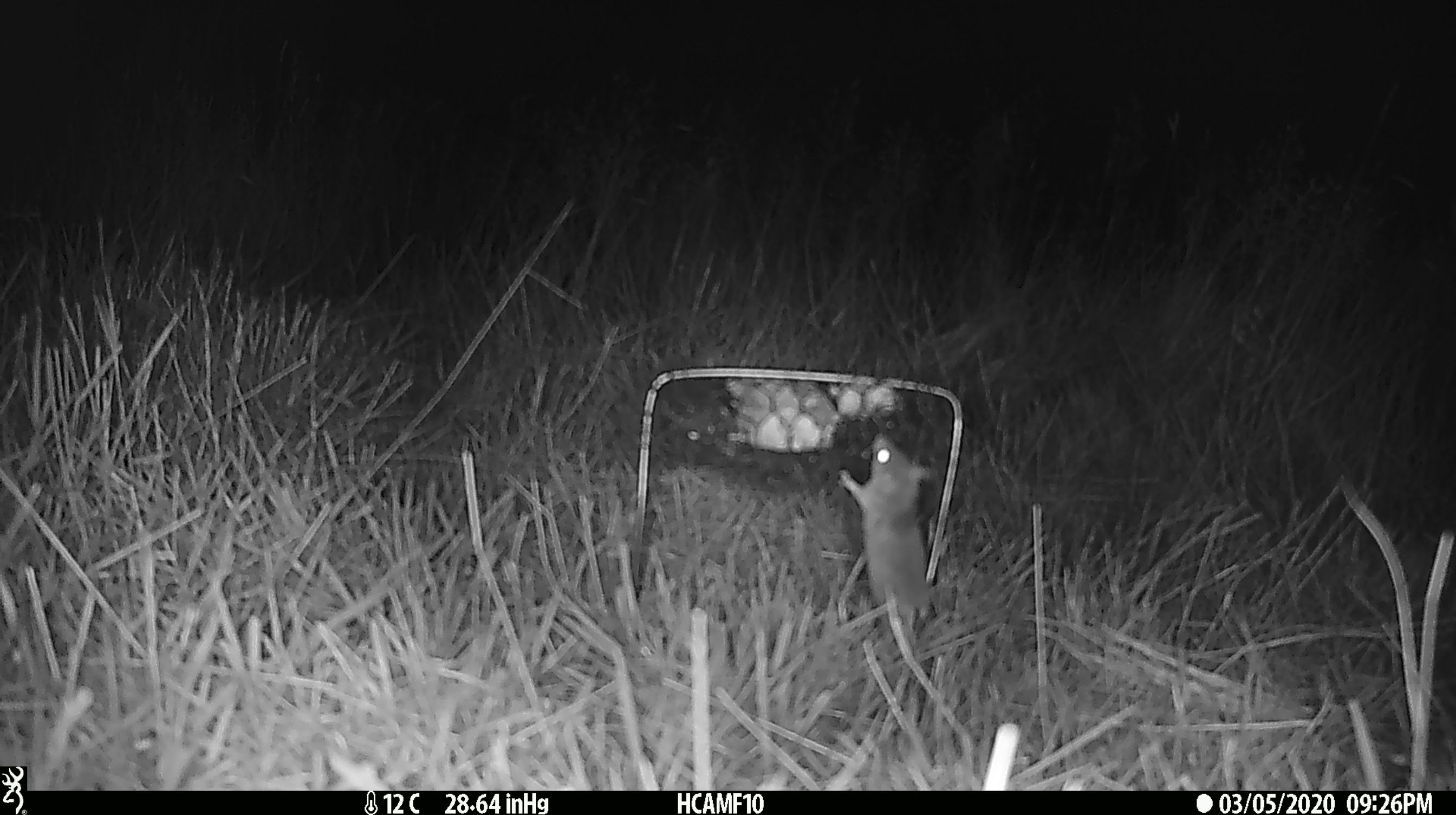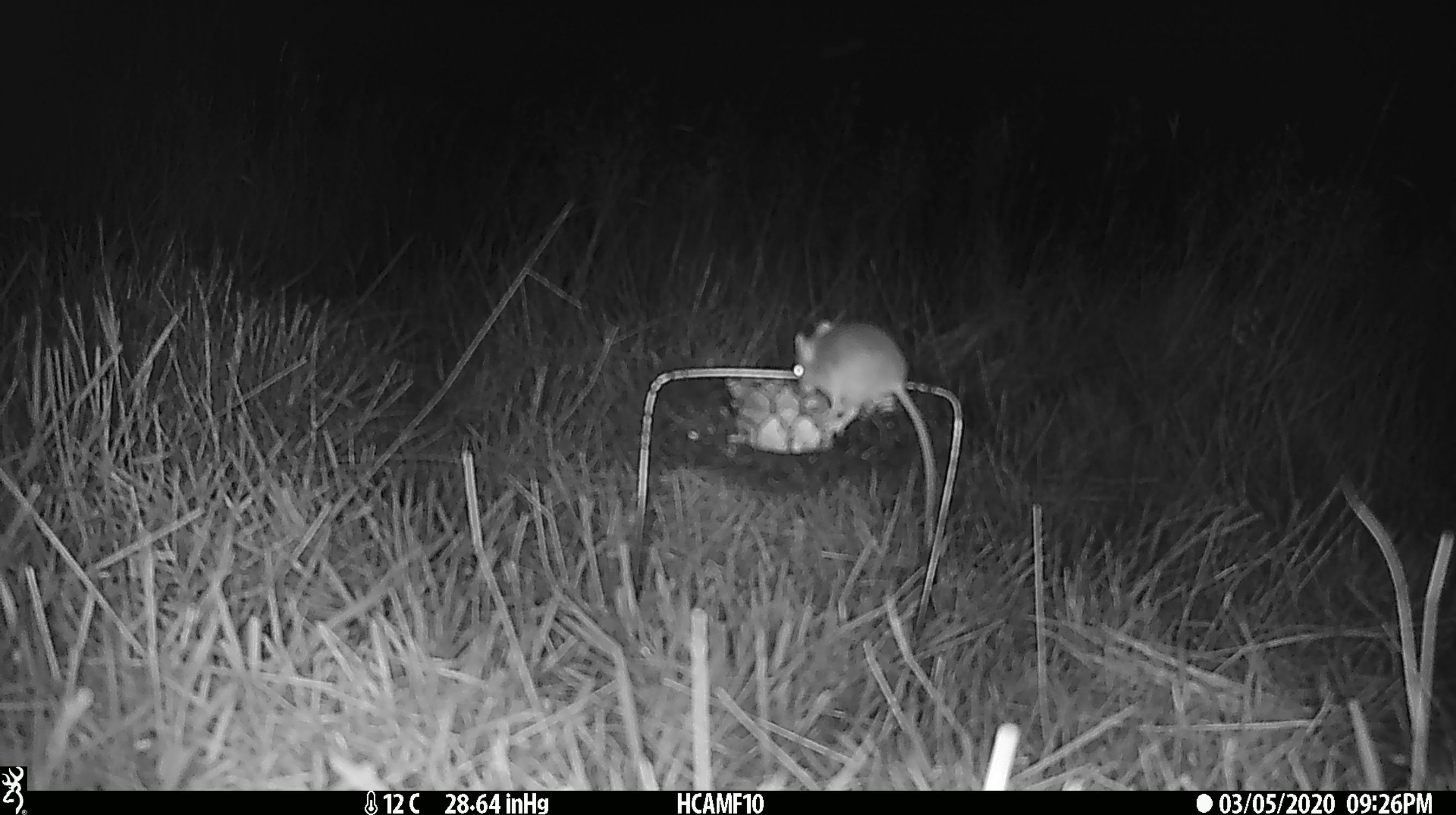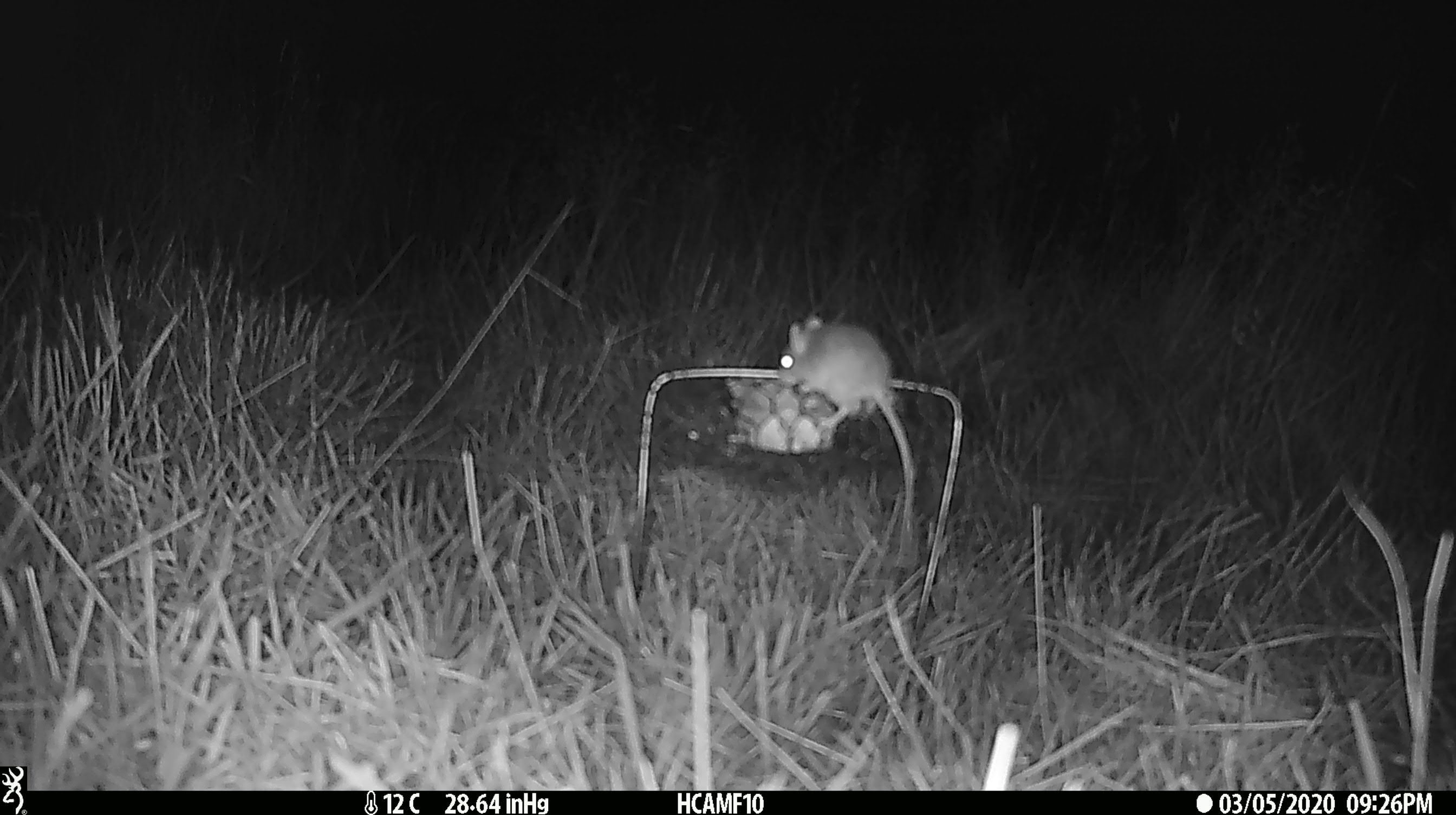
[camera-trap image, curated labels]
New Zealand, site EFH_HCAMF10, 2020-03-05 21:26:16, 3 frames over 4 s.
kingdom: Animalia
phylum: Chordata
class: Mammalia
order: Rodentia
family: Muridae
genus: Mus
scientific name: Mus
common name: mouse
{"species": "mouse (Mus)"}